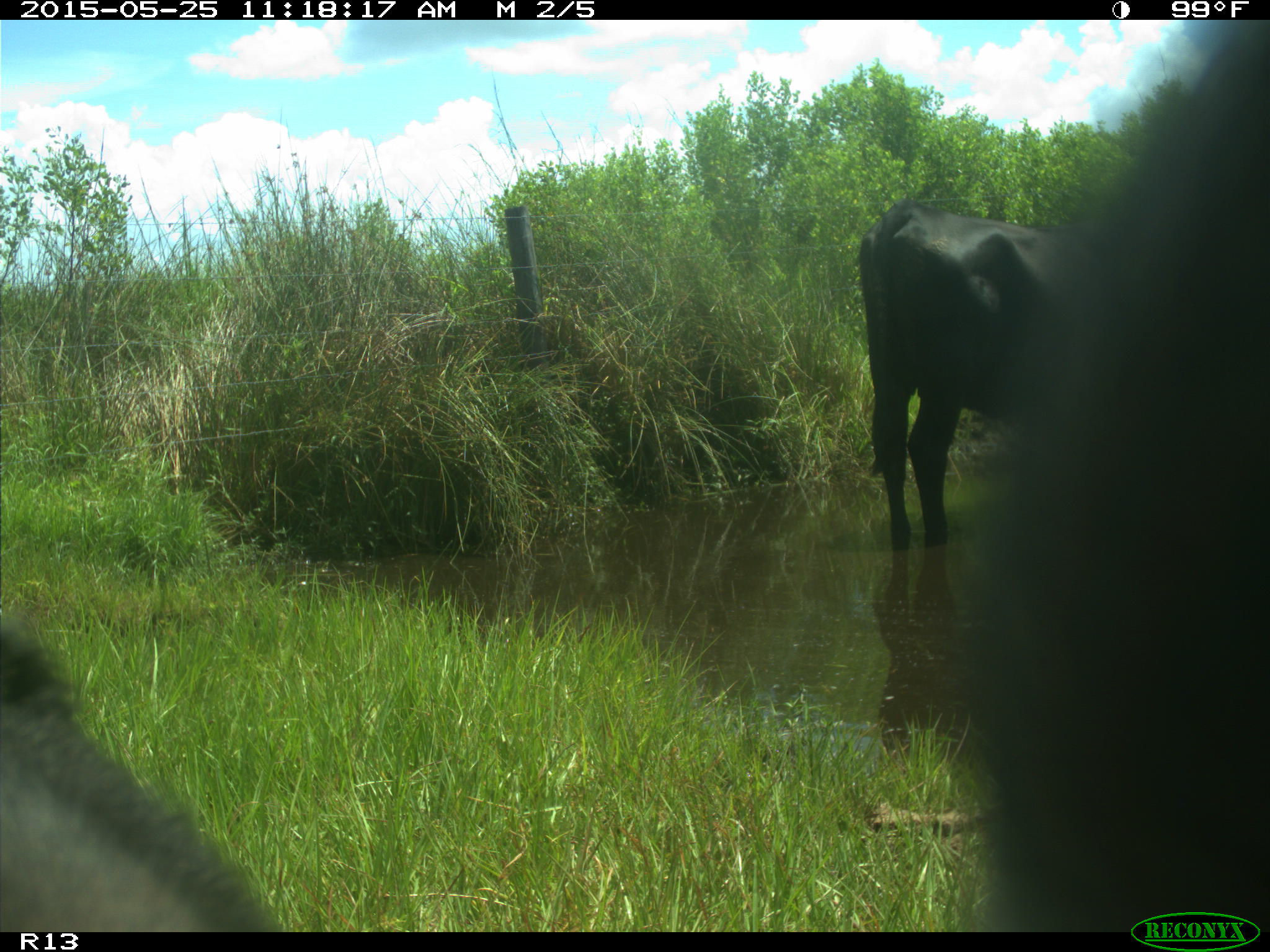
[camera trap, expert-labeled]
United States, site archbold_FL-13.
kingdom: Animalia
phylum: Chordata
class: Mammalia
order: Artiodactyla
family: Bovidae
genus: Bos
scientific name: Bos taurus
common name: domestic cow